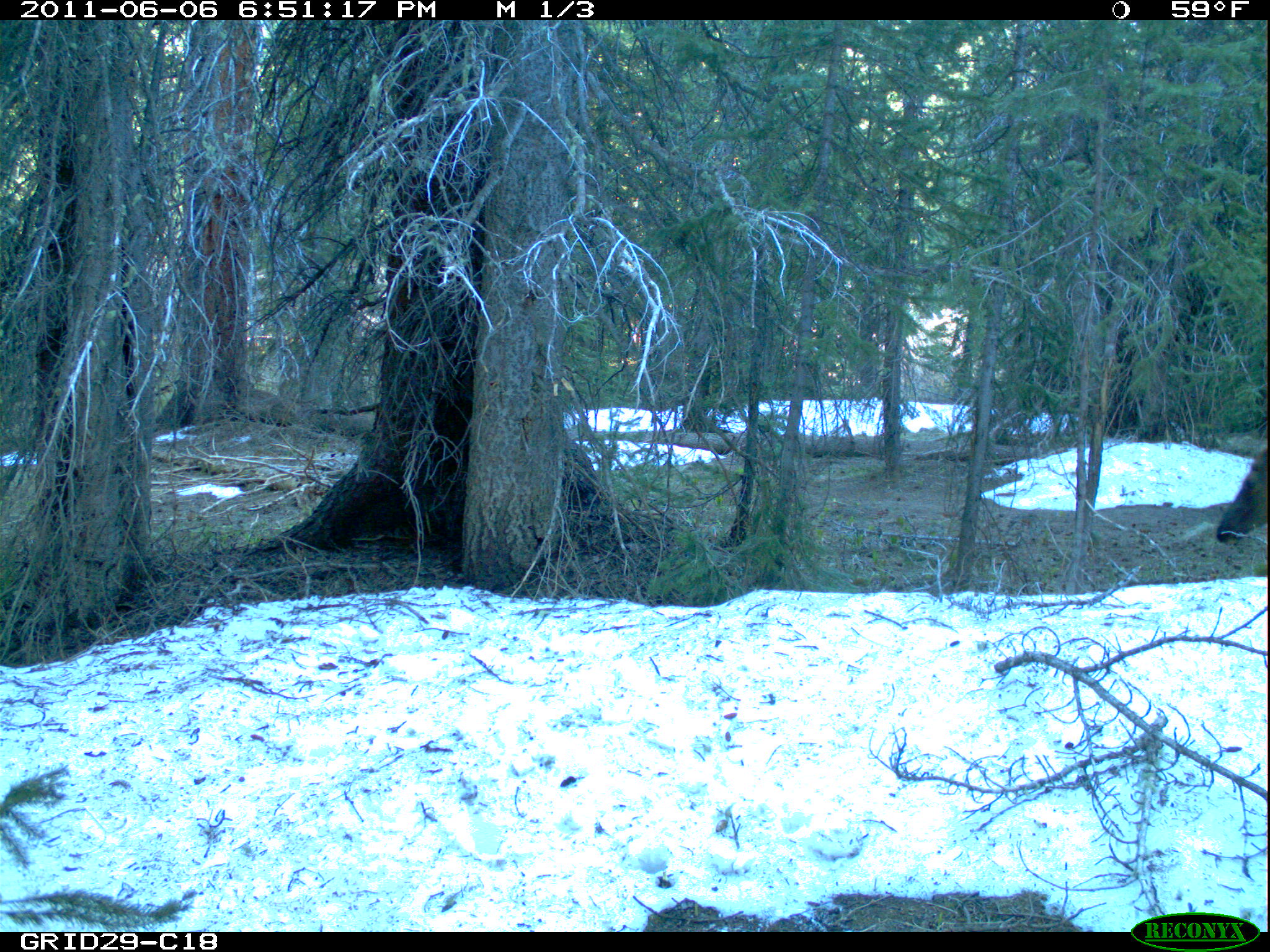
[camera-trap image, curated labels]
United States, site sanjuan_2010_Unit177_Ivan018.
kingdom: Animalia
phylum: Chordata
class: Mammalia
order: Artiodactyla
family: Cervidae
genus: Cervus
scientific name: Cervus elaphus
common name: red deer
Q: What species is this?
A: Cervus elaphus (red deer).